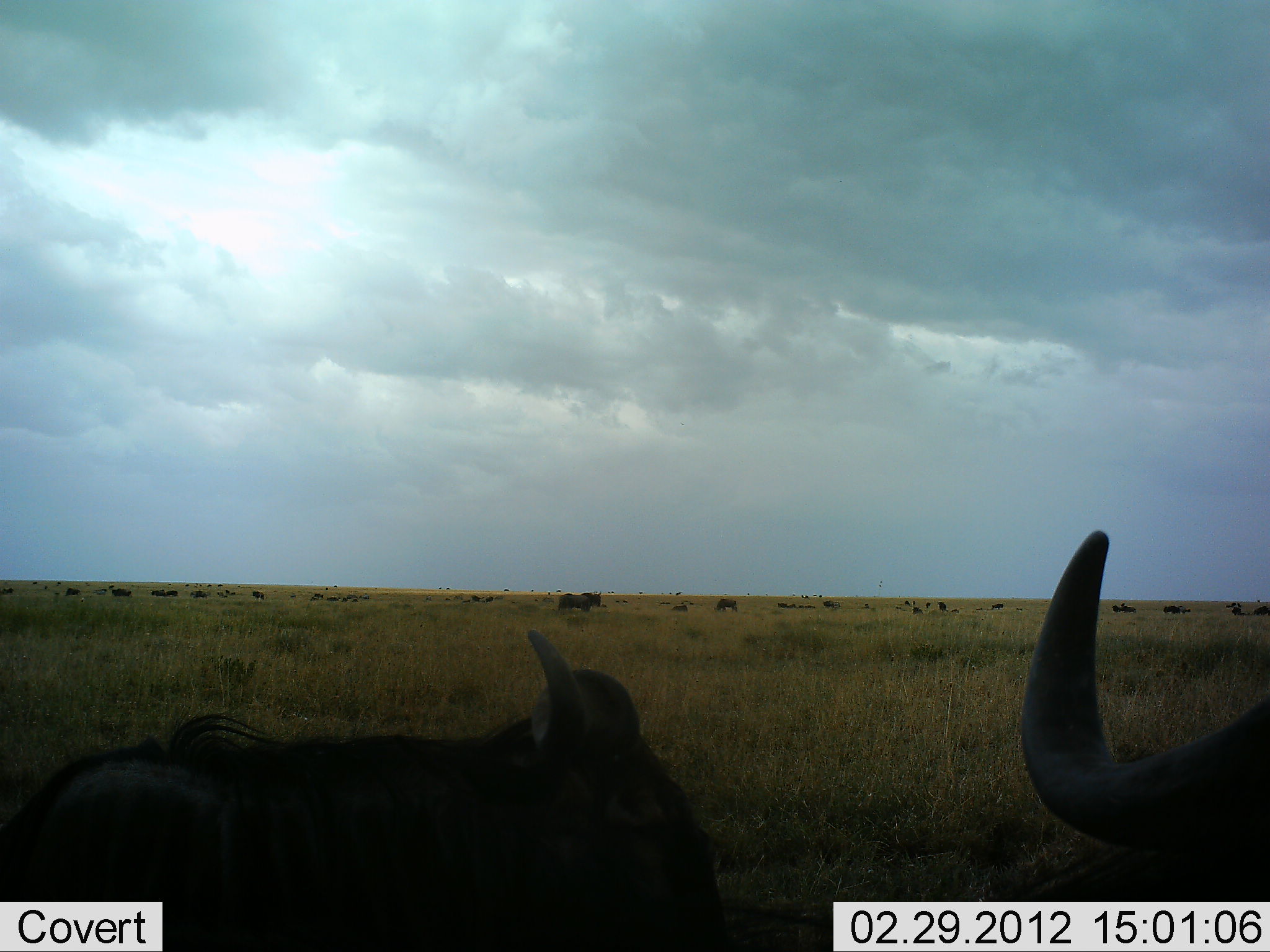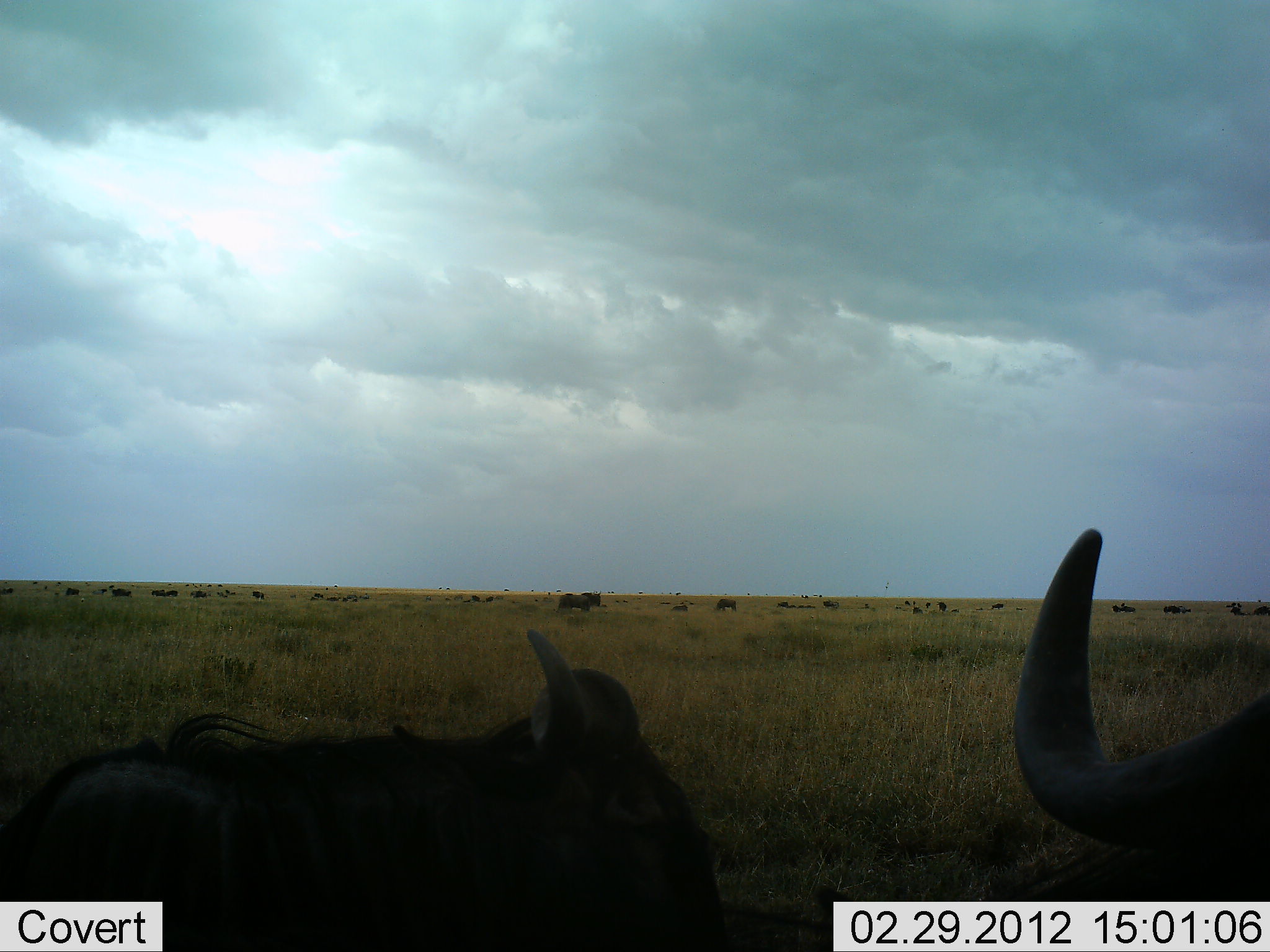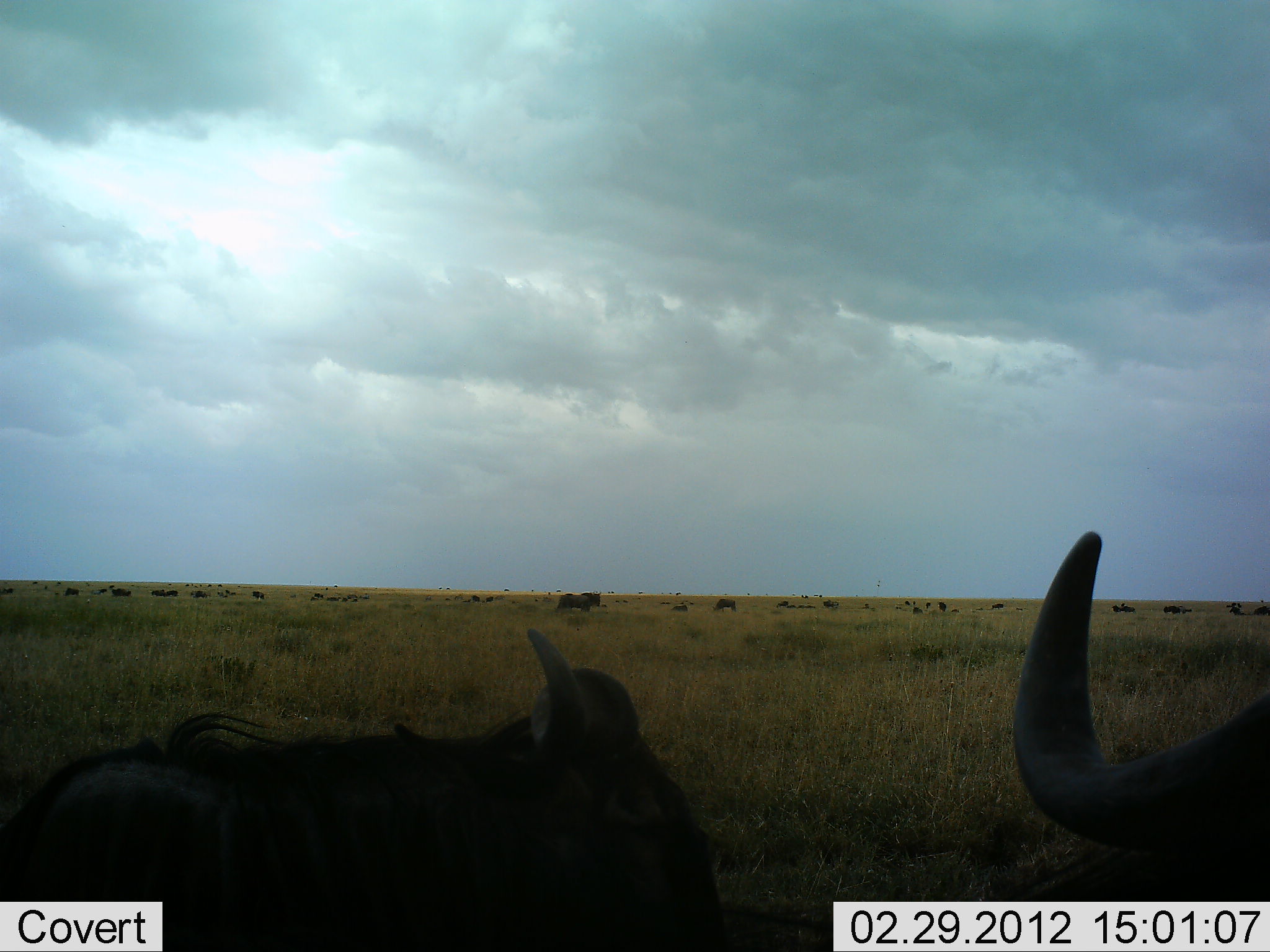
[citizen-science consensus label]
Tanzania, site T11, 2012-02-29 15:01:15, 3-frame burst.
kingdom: Animalia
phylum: Chordata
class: Mammalia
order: Artiodactyla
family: Bovidae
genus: Connochaetes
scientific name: Connochaetes taurinus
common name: blue wildebeest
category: wildebeest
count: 11-50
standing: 67%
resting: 87%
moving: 13%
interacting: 0%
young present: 0%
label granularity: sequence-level